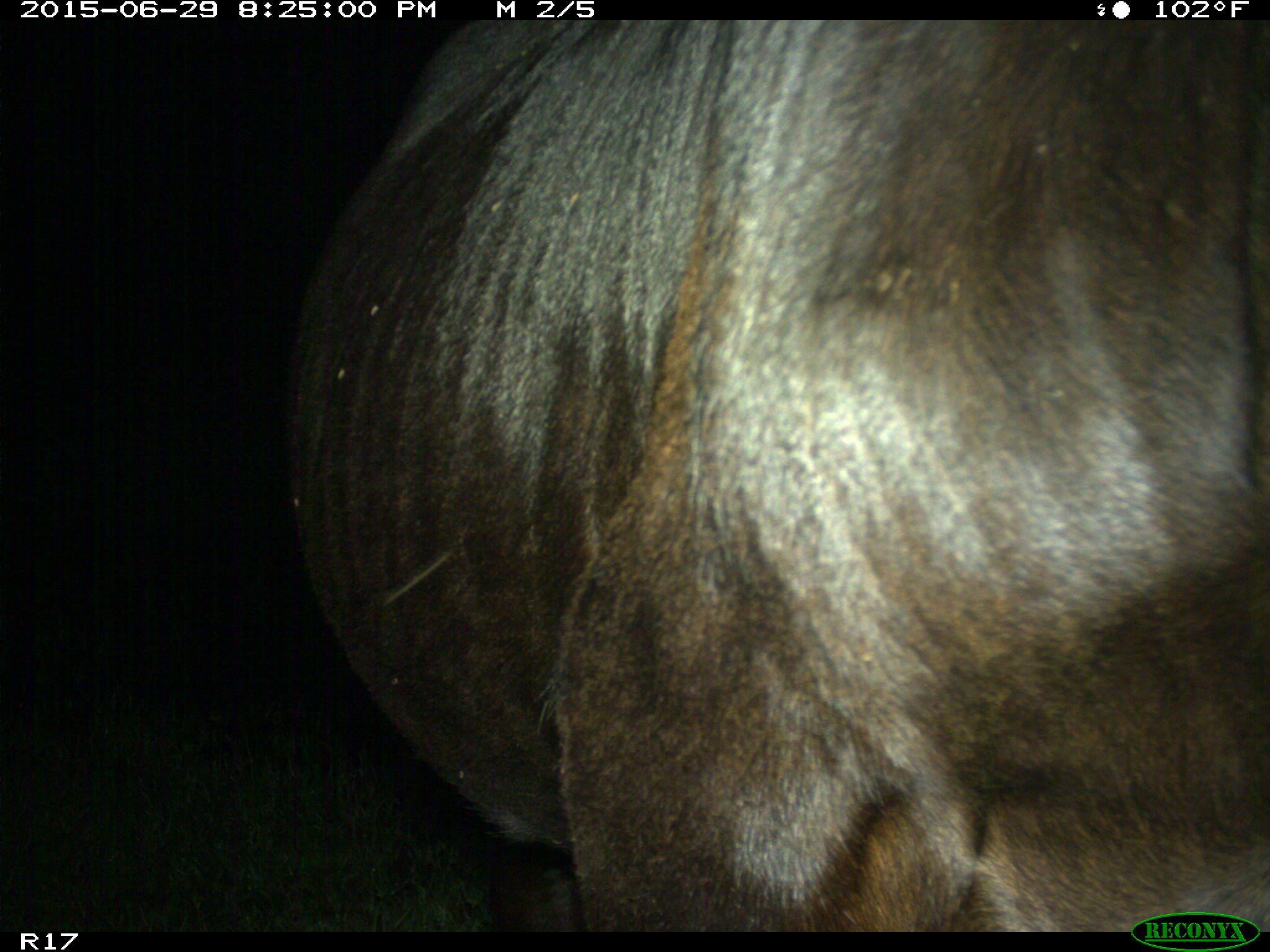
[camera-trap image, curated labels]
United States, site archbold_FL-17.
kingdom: Animalia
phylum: Chordata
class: Mammalia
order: Artiodactyla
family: Bovidae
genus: Bos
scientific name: Bos taurus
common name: domestic cow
Bos taurus (domestic cow).